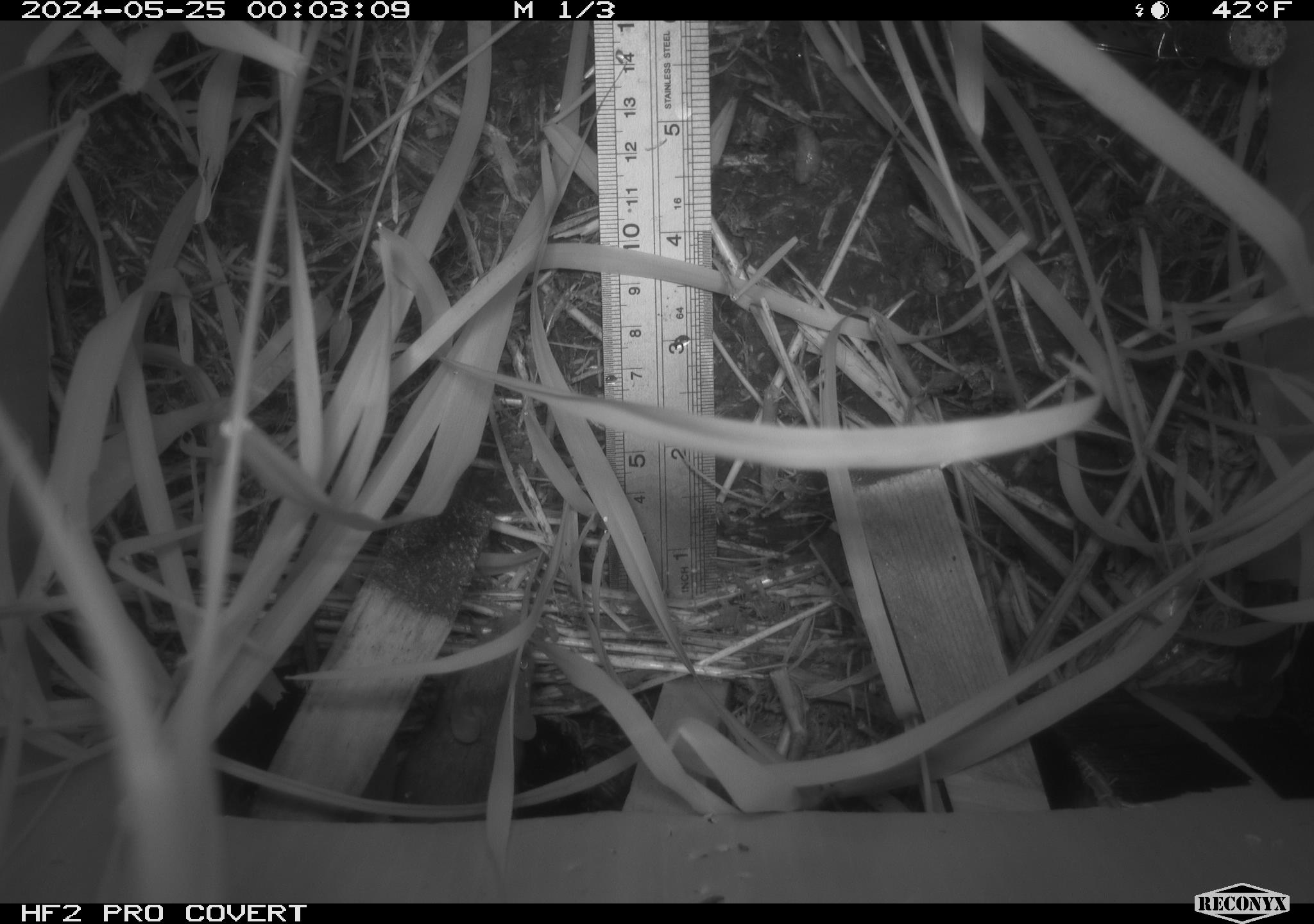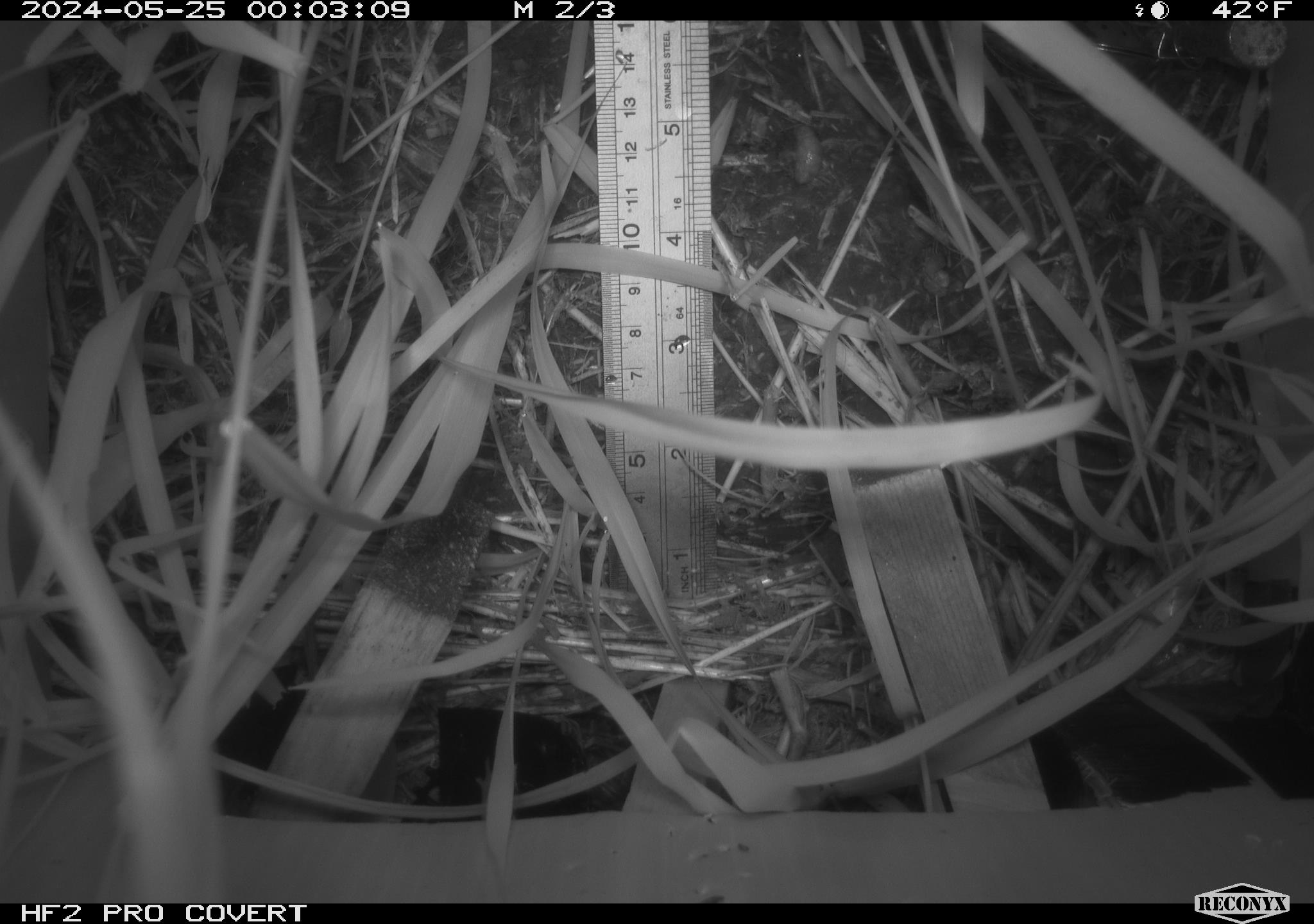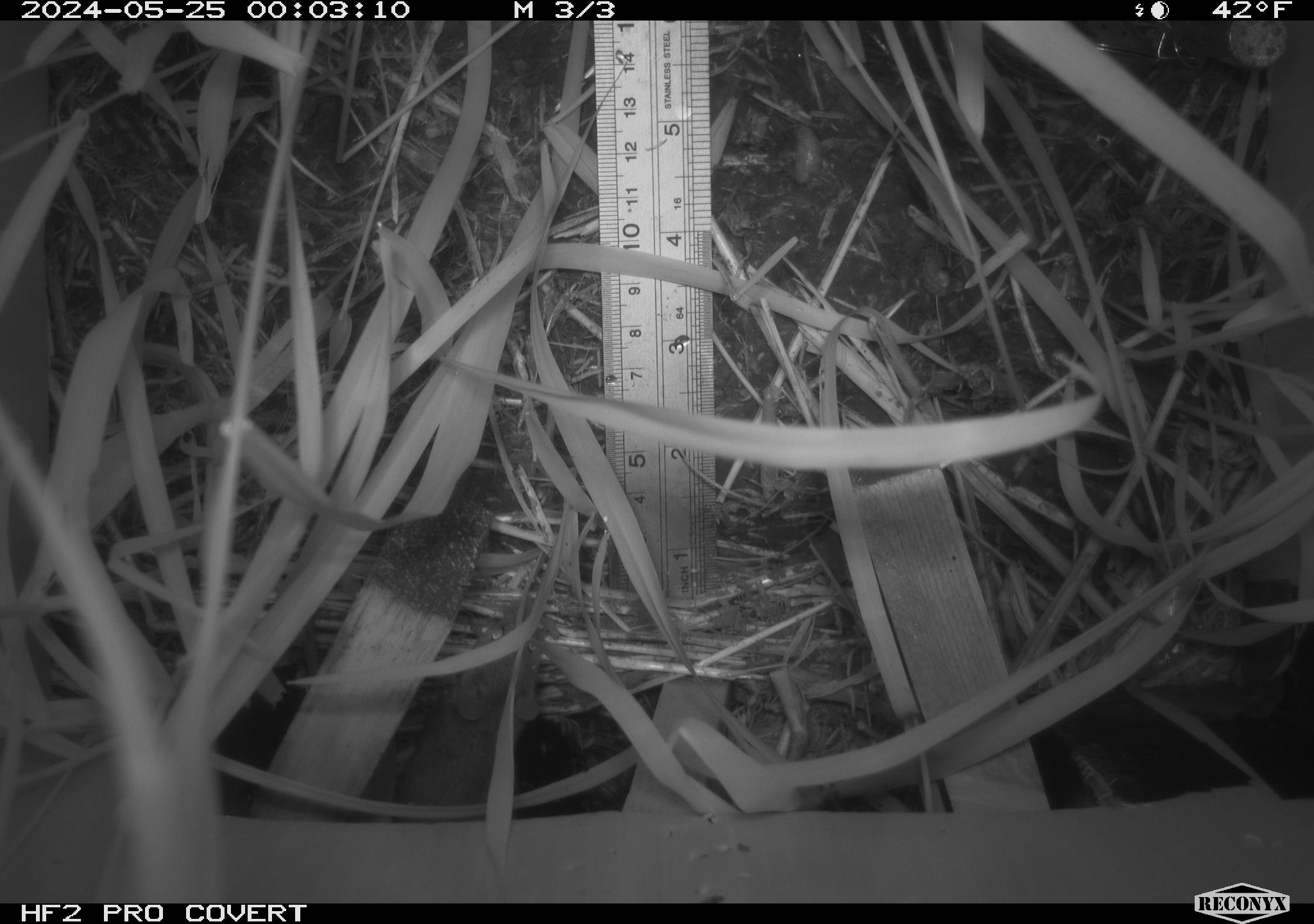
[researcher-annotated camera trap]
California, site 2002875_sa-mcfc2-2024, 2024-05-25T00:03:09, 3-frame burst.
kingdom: Animalia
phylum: Chordata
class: Mammalia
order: Rodentia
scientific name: Rodentia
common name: rodent